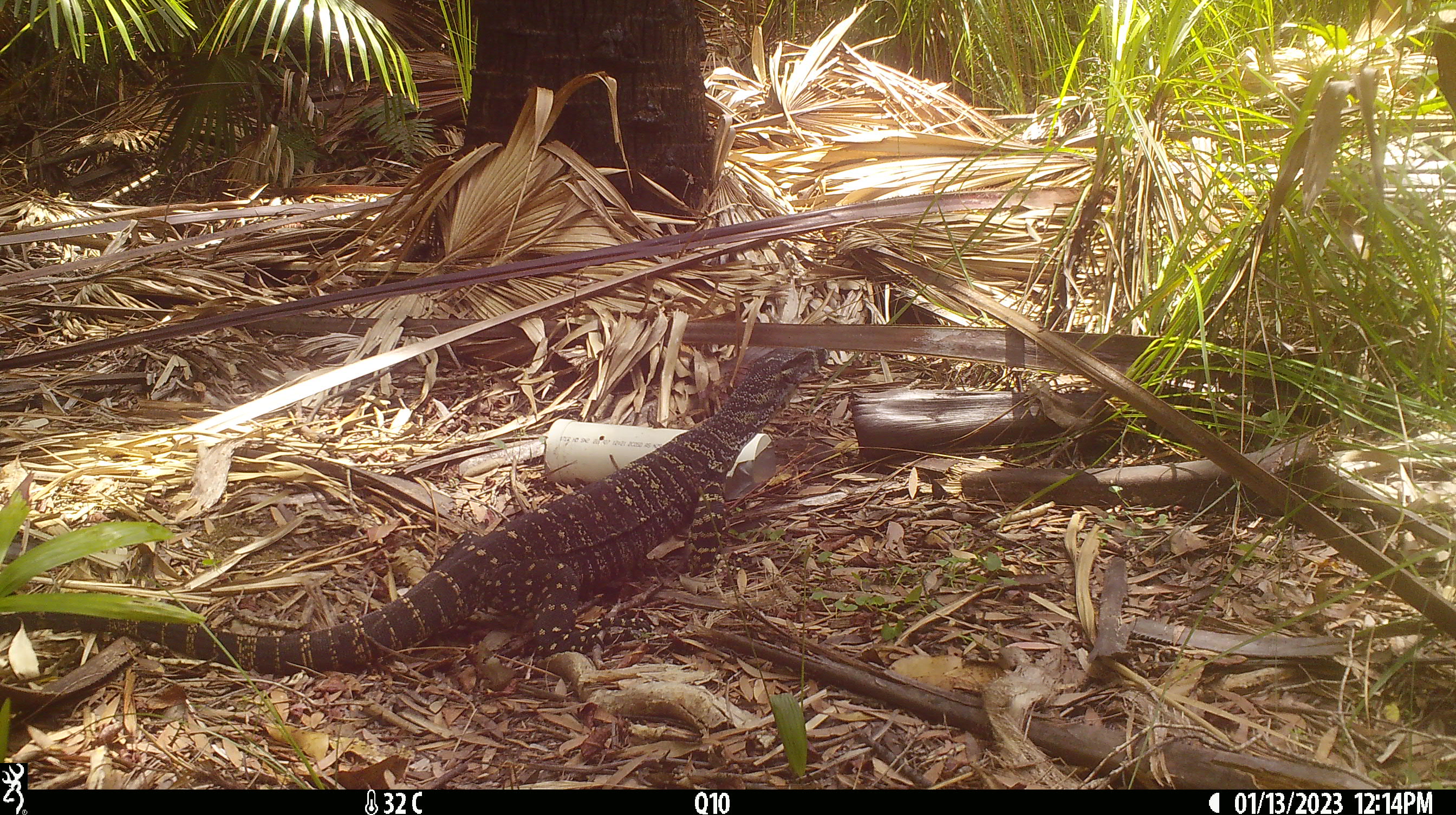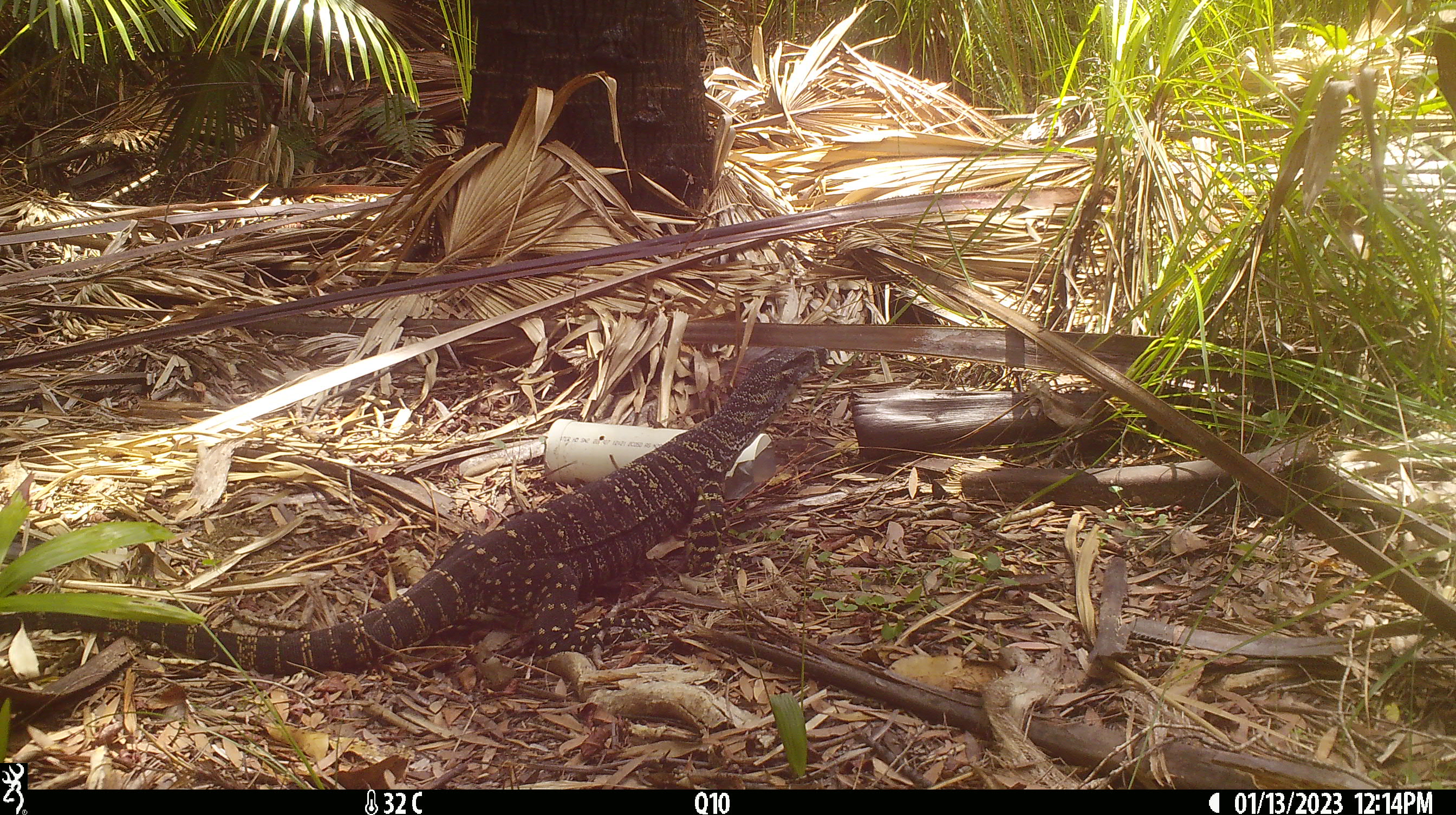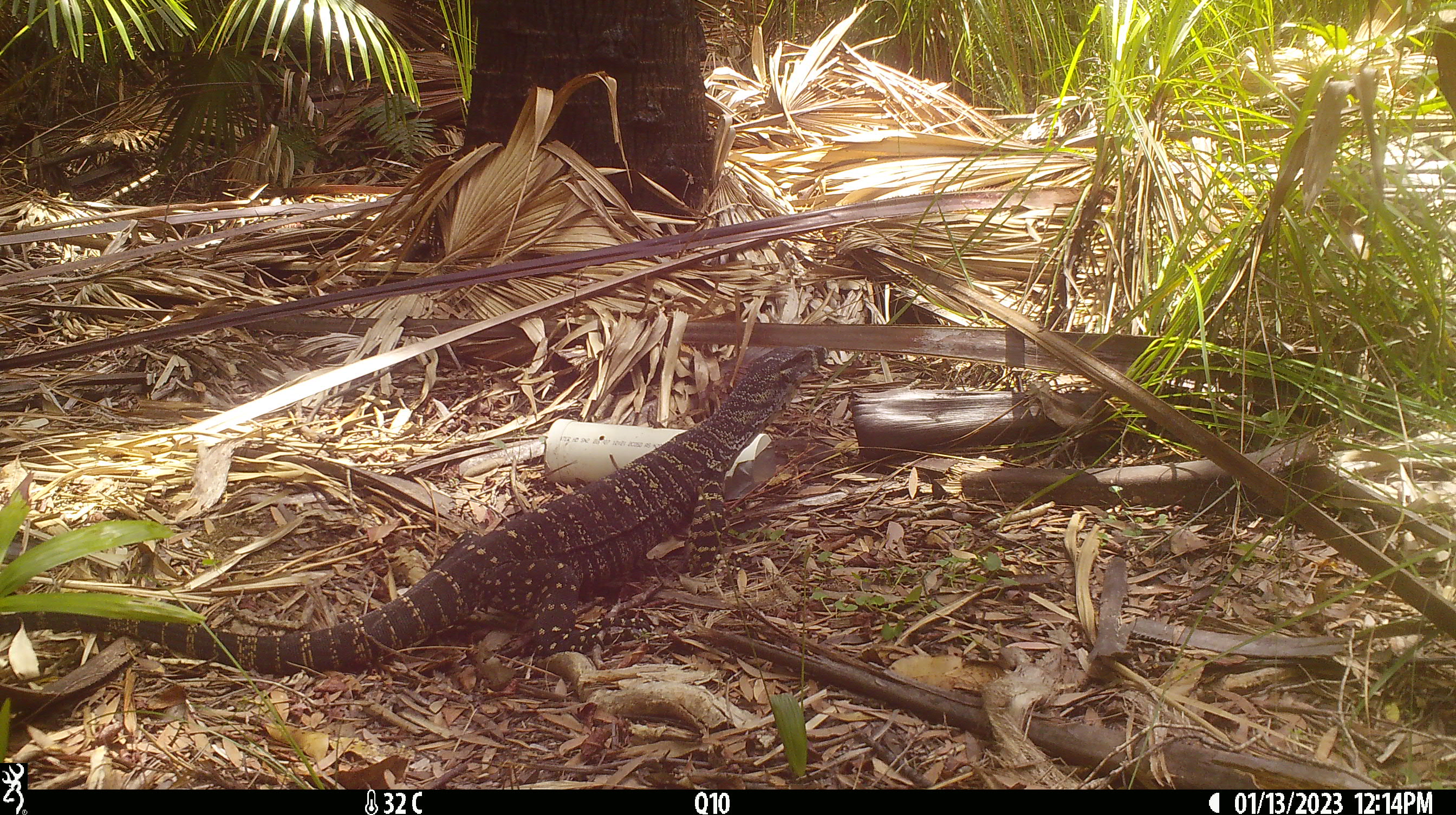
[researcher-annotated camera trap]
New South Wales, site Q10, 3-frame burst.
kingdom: Animalia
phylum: Chordata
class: Reptilia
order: Squamata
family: Varanidae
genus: Varanus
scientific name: Varanus varius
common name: lace monitor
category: goanna